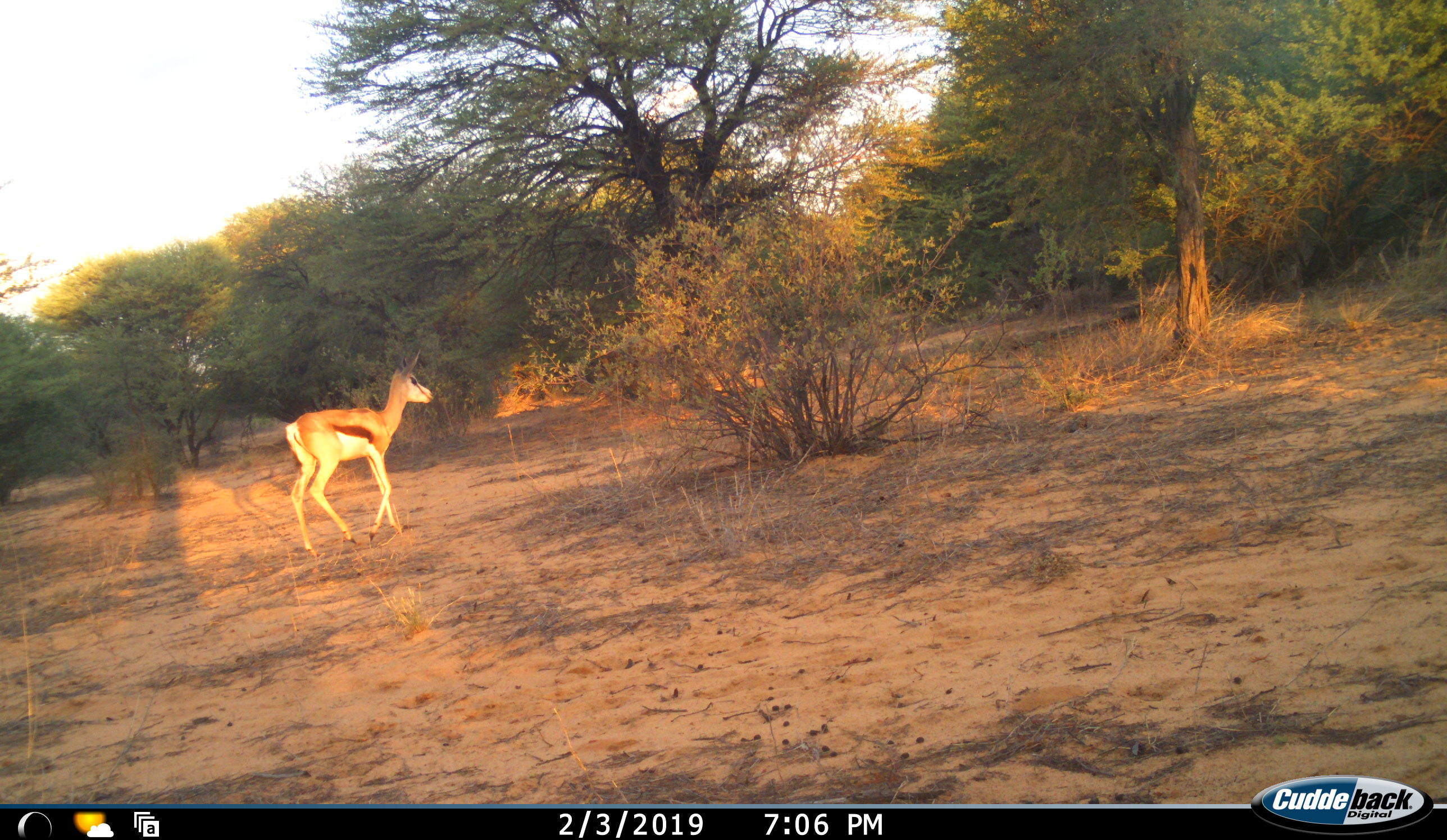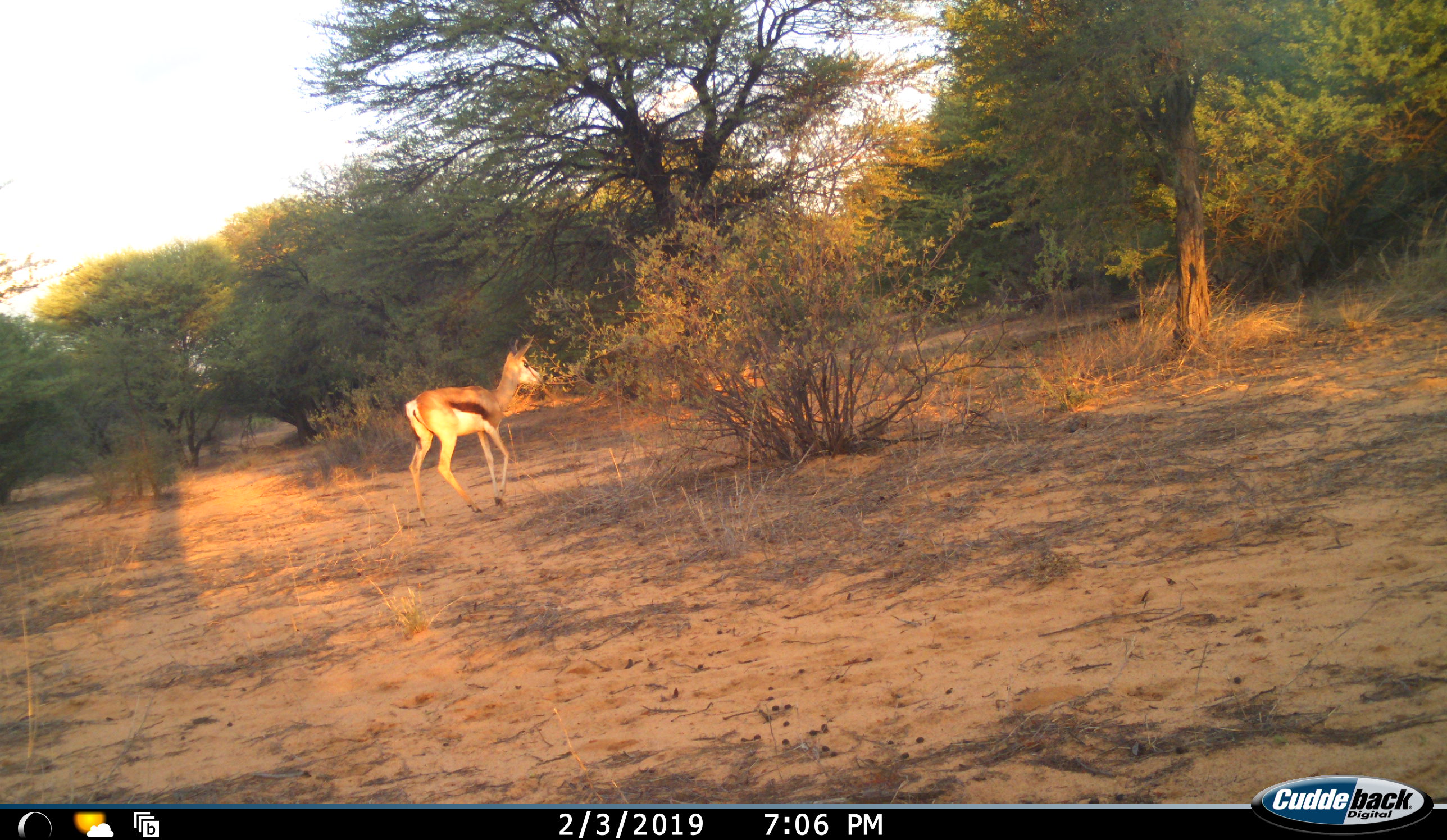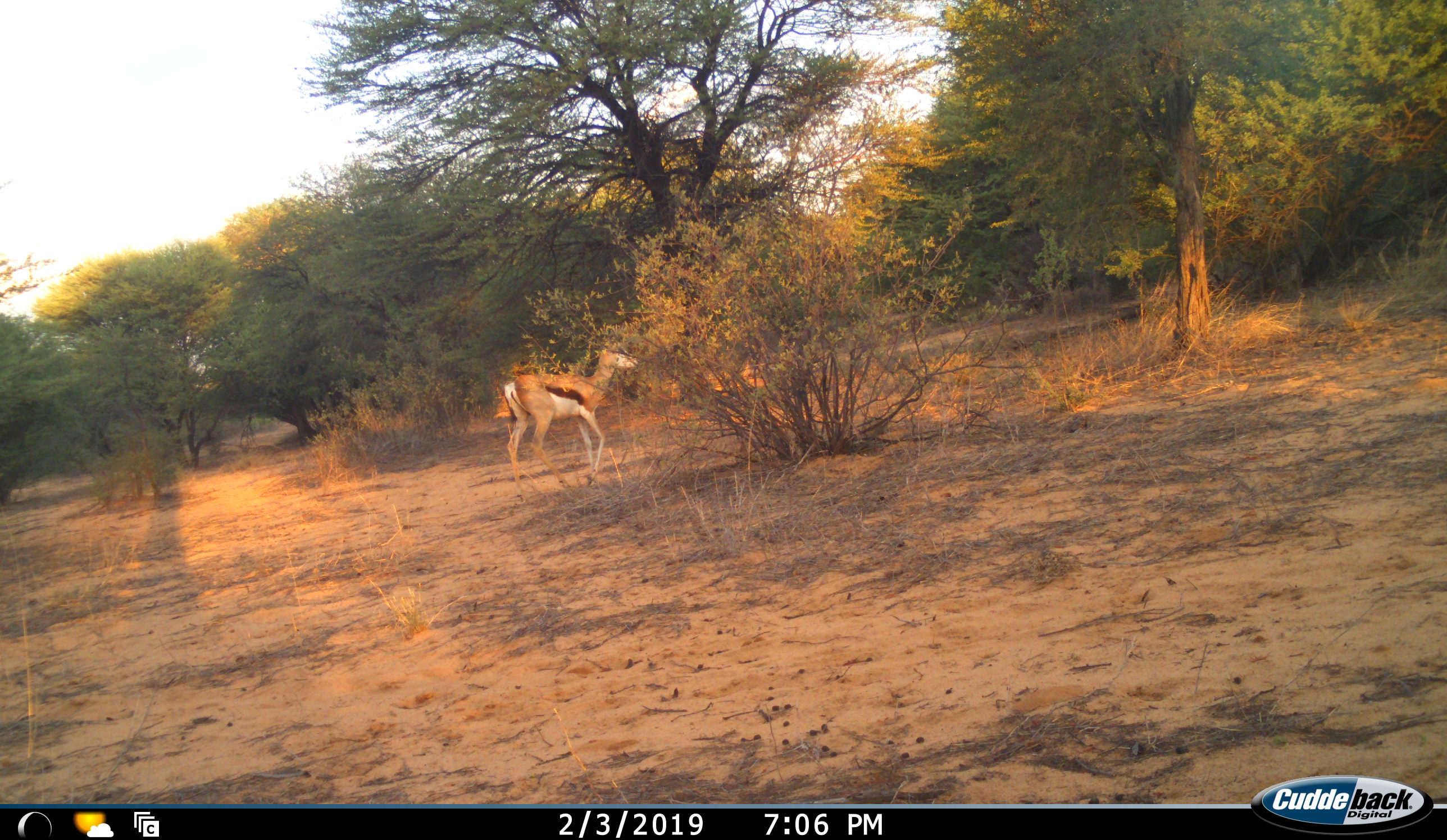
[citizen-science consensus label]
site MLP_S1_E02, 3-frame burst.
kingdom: Animalia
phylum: Chordata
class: Mammalia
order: Artiodactyla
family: Bovidae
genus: Antidorcas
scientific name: Antidorcas marsupialis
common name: springbok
Springbok (Antidorcas marsupialis), count 1. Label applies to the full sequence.